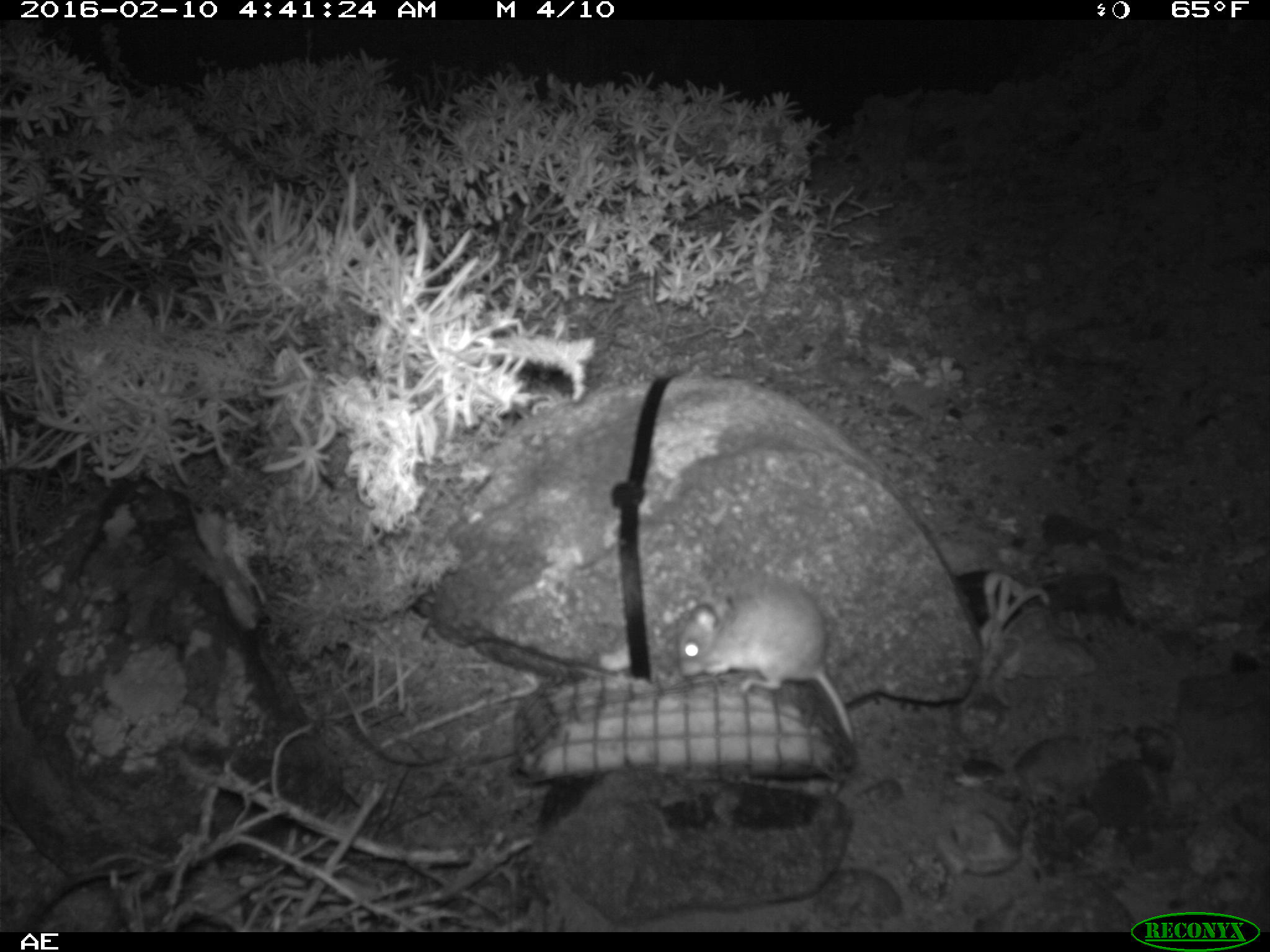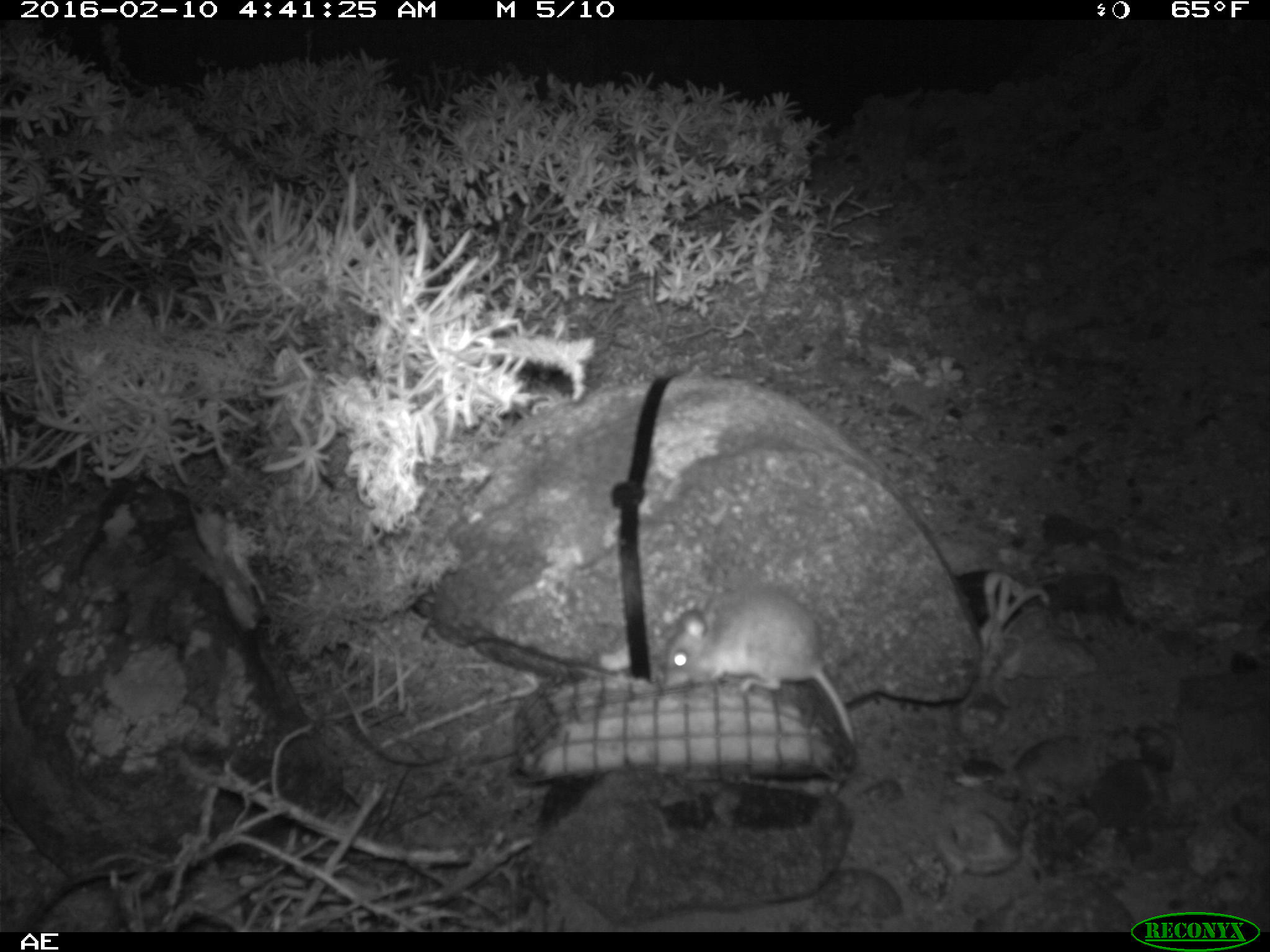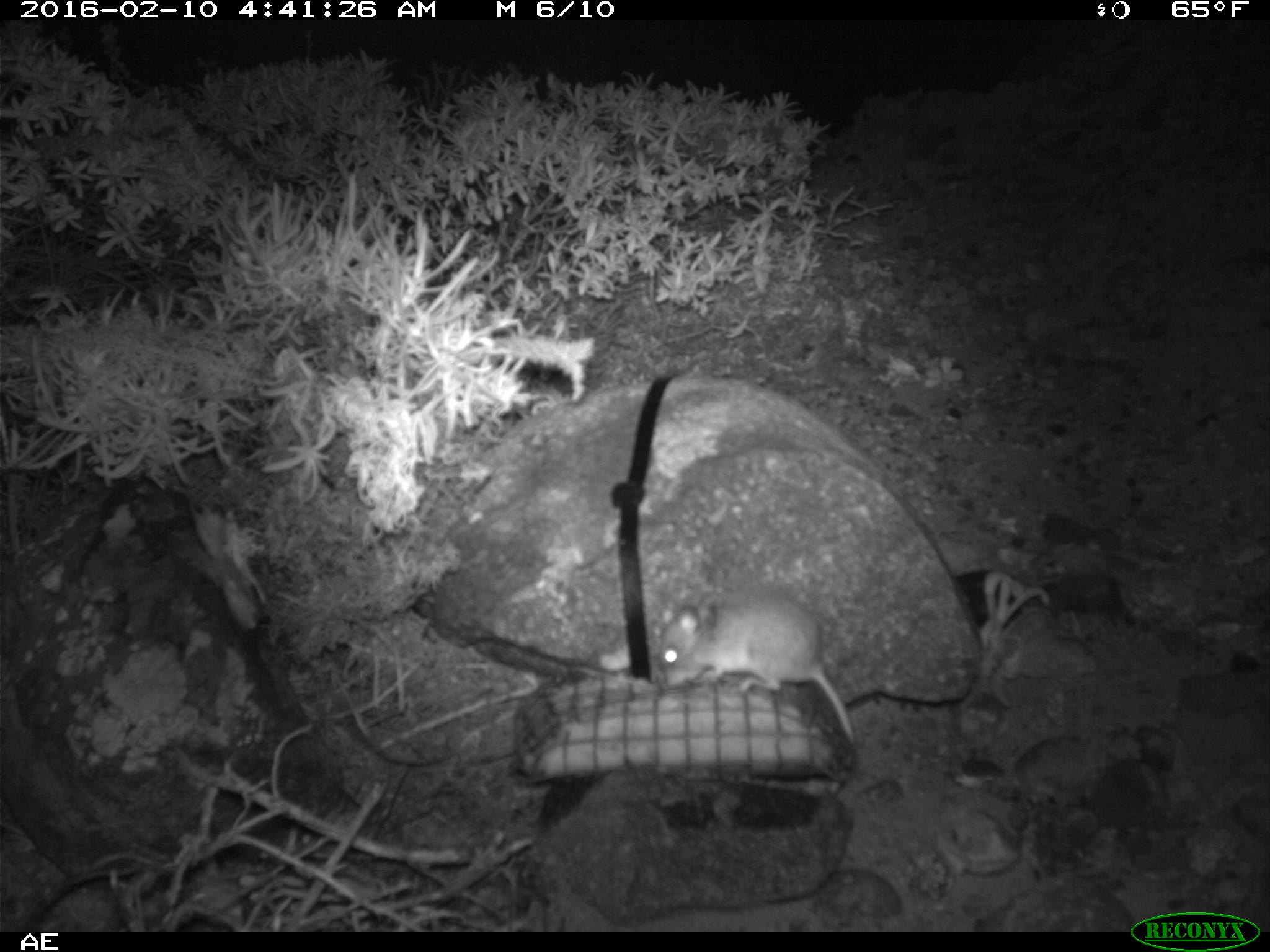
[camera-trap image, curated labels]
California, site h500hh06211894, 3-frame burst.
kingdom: Animalia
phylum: Chordata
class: Mammalia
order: Rodentia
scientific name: Rodentia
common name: rodent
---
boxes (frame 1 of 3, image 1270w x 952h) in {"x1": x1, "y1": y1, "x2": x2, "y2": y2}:
rodent: {"x1": 673, "y1": 578, "x2": 855, "y2": 798}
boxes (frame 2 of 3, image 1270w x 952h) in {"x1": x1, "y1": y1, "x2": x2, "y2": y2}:
rodent: {"x1": 636, "y1": 586, "x2": 859, "y2": 799}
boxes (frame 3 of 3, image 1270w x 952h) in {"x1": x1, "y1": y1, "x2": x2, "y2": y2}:
rodent: {"x1": 657, "y1": 588, "x2": 859, "y2": 751}